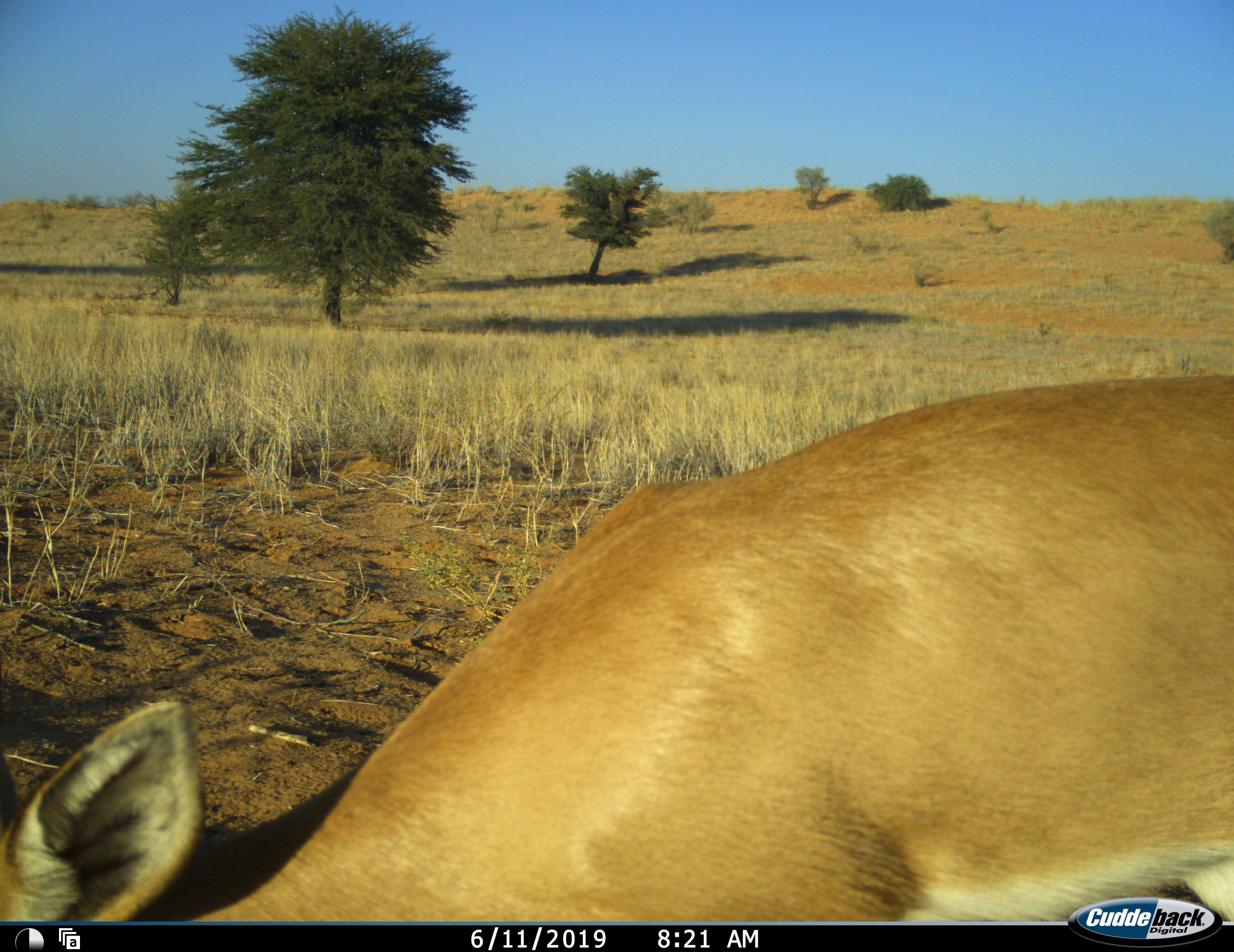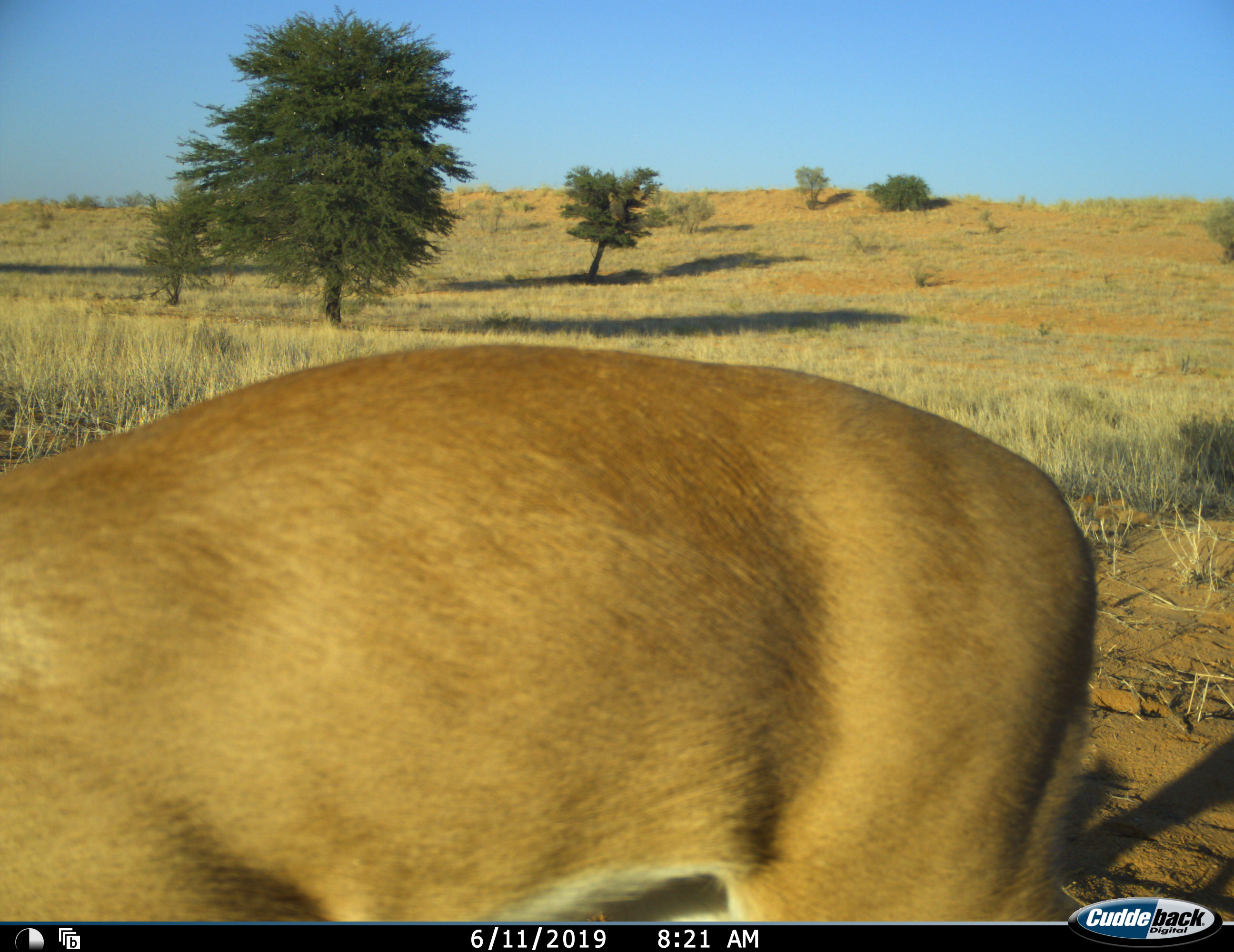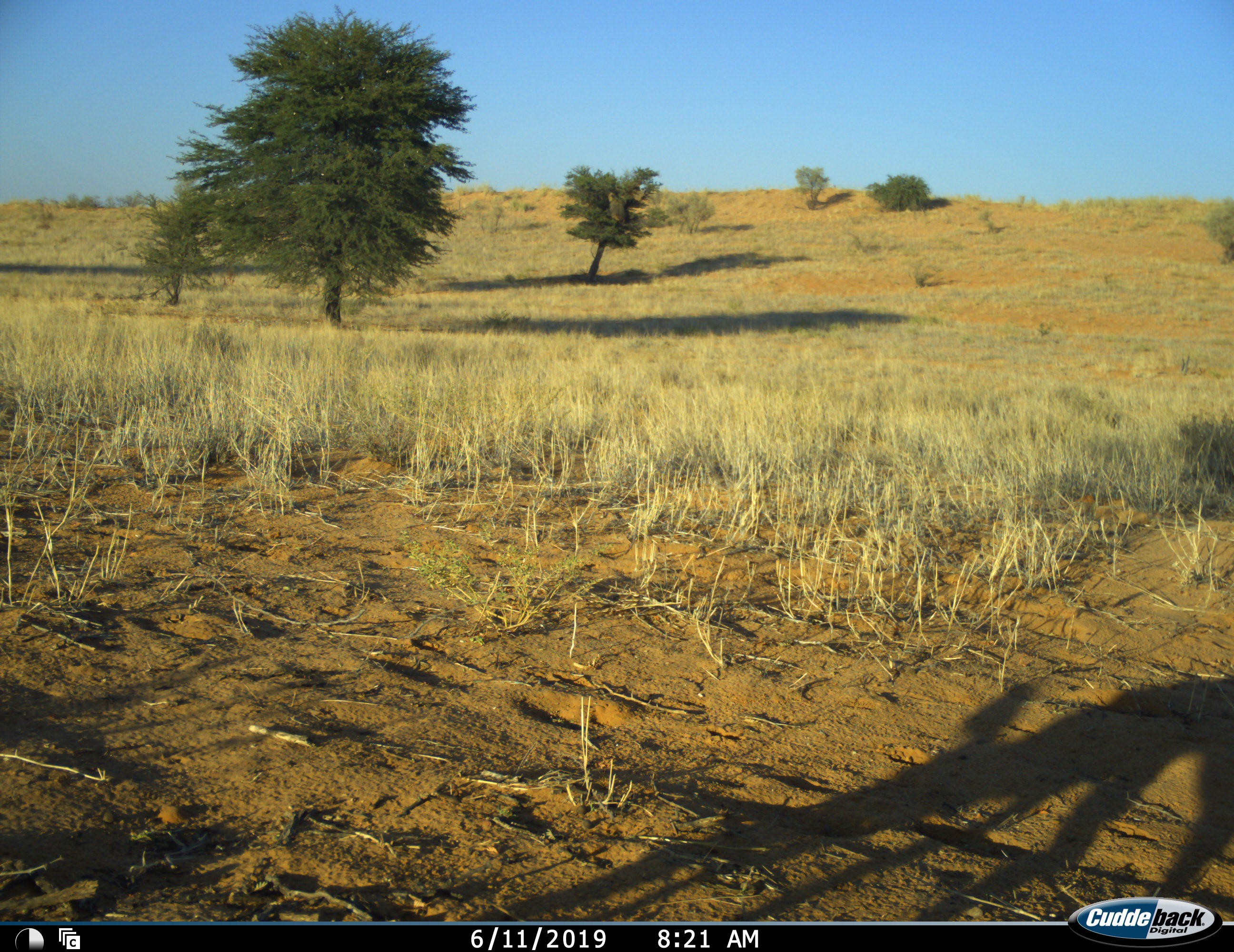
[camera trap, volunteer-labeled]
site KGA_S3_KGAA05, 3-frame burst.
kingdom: Animalia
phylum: Chordata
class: Mammalia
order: Artiodactyla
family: Bovidae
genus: Raphicerus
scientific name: Raphicerus campestris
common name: steenbok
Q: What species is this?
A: Steenbok (Raphicerus campestris).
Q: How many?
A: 1.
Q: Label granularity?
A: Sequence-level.